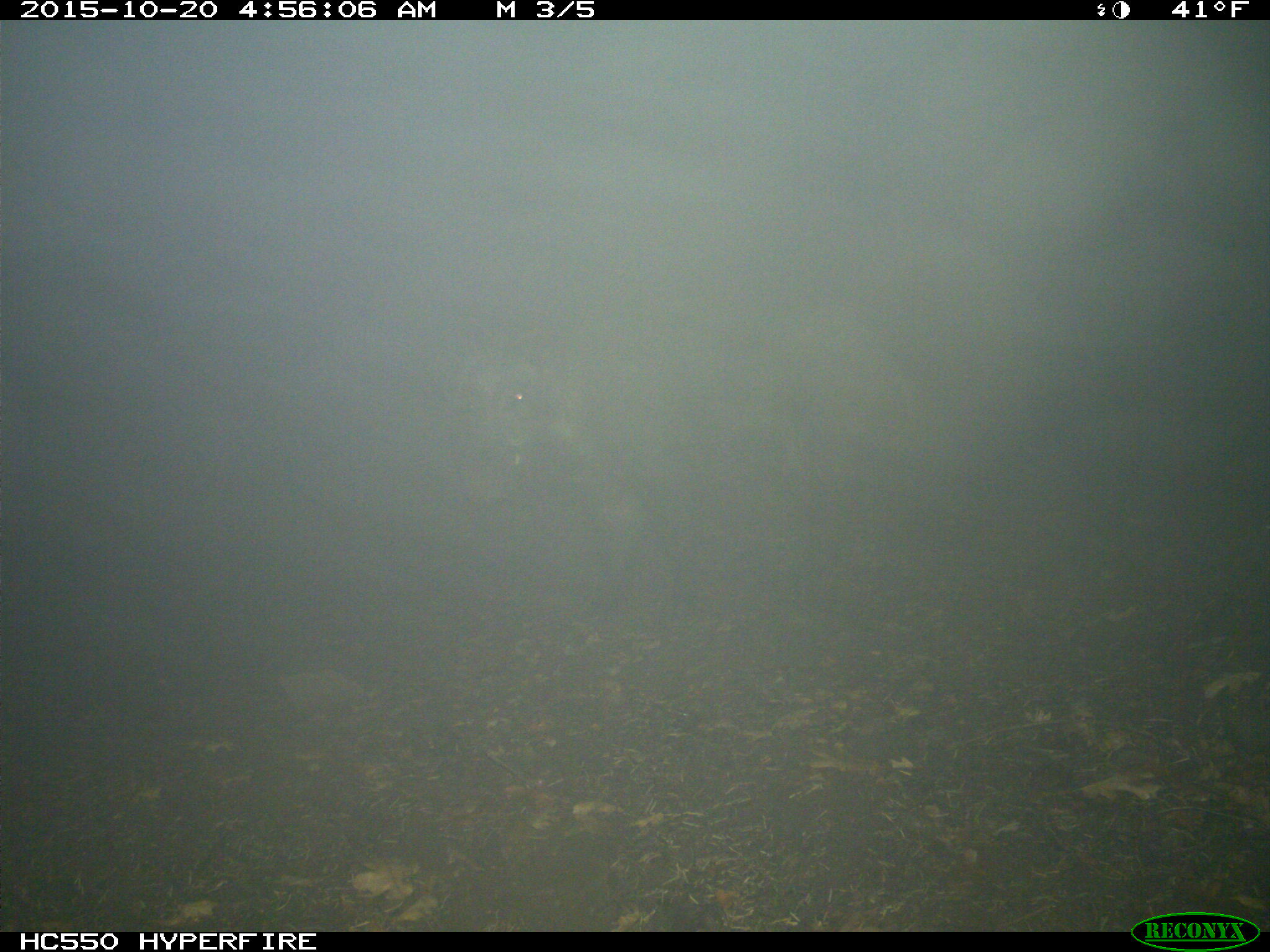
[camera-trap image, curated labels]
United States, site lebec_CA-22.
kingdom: Animalia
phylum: Chordata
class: Mammalia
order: Artiodactyla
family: Suidae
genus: Sus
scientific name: Sus scrofa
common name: wild boar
Sus scrofa (wild boar).